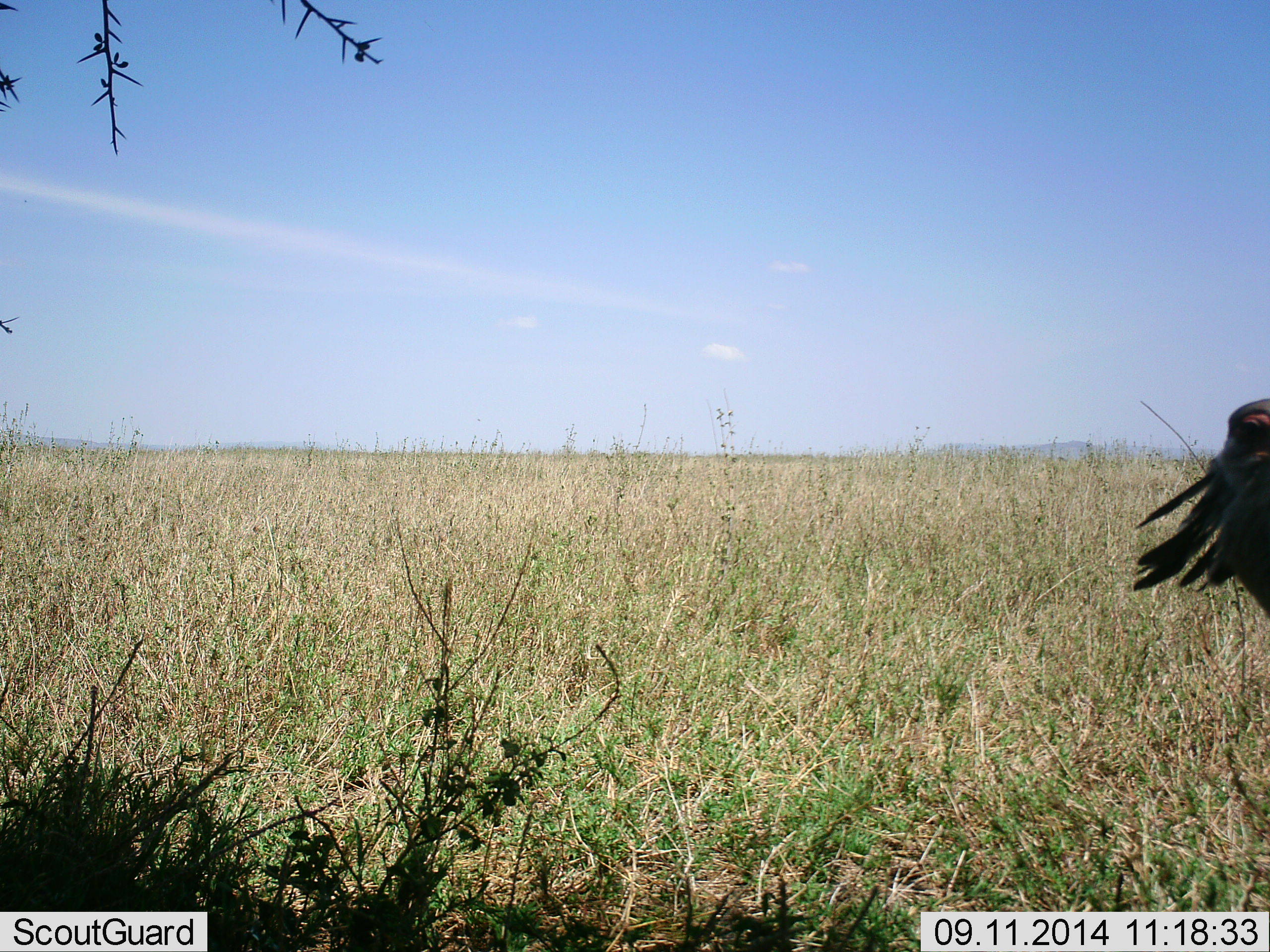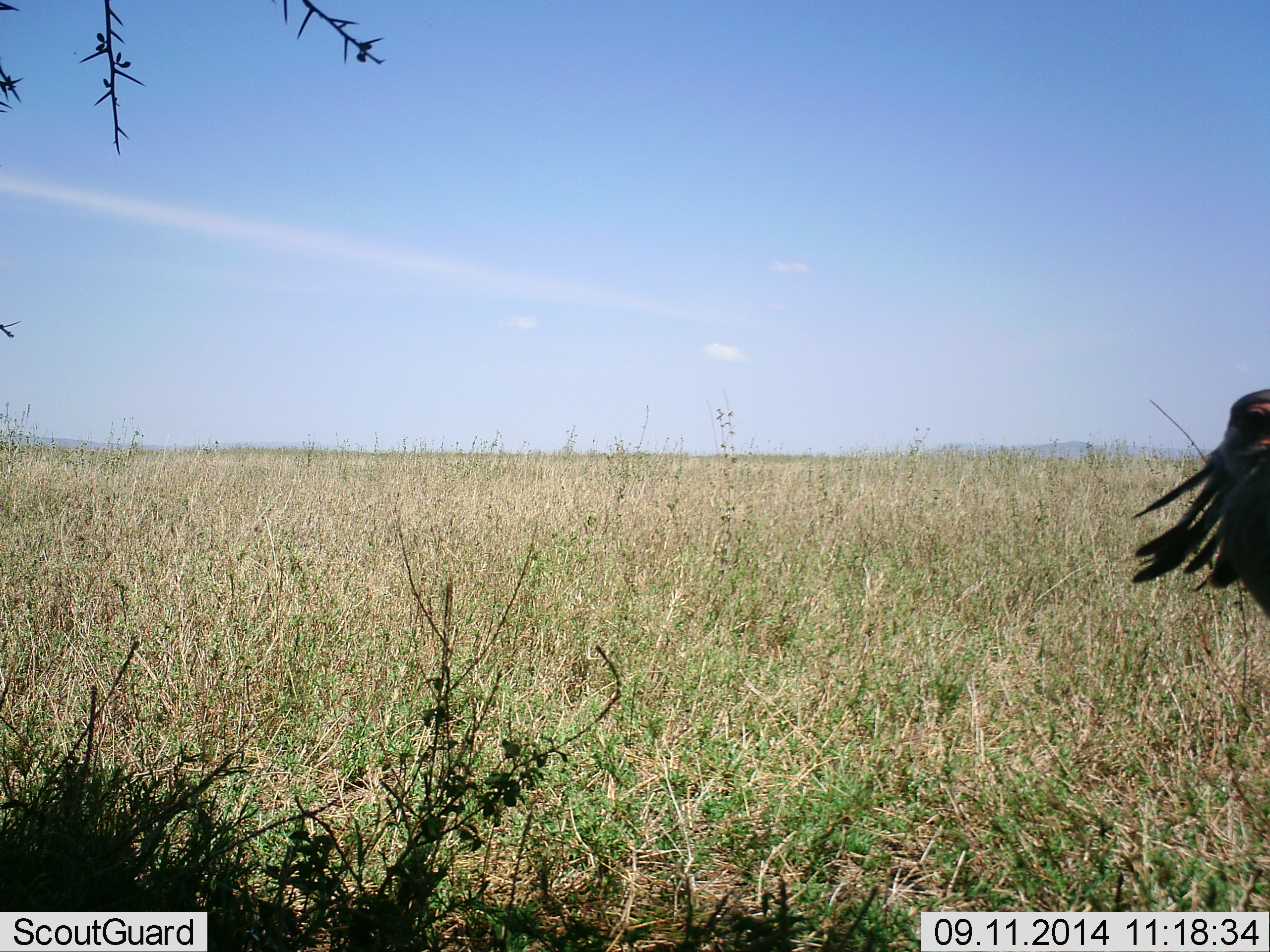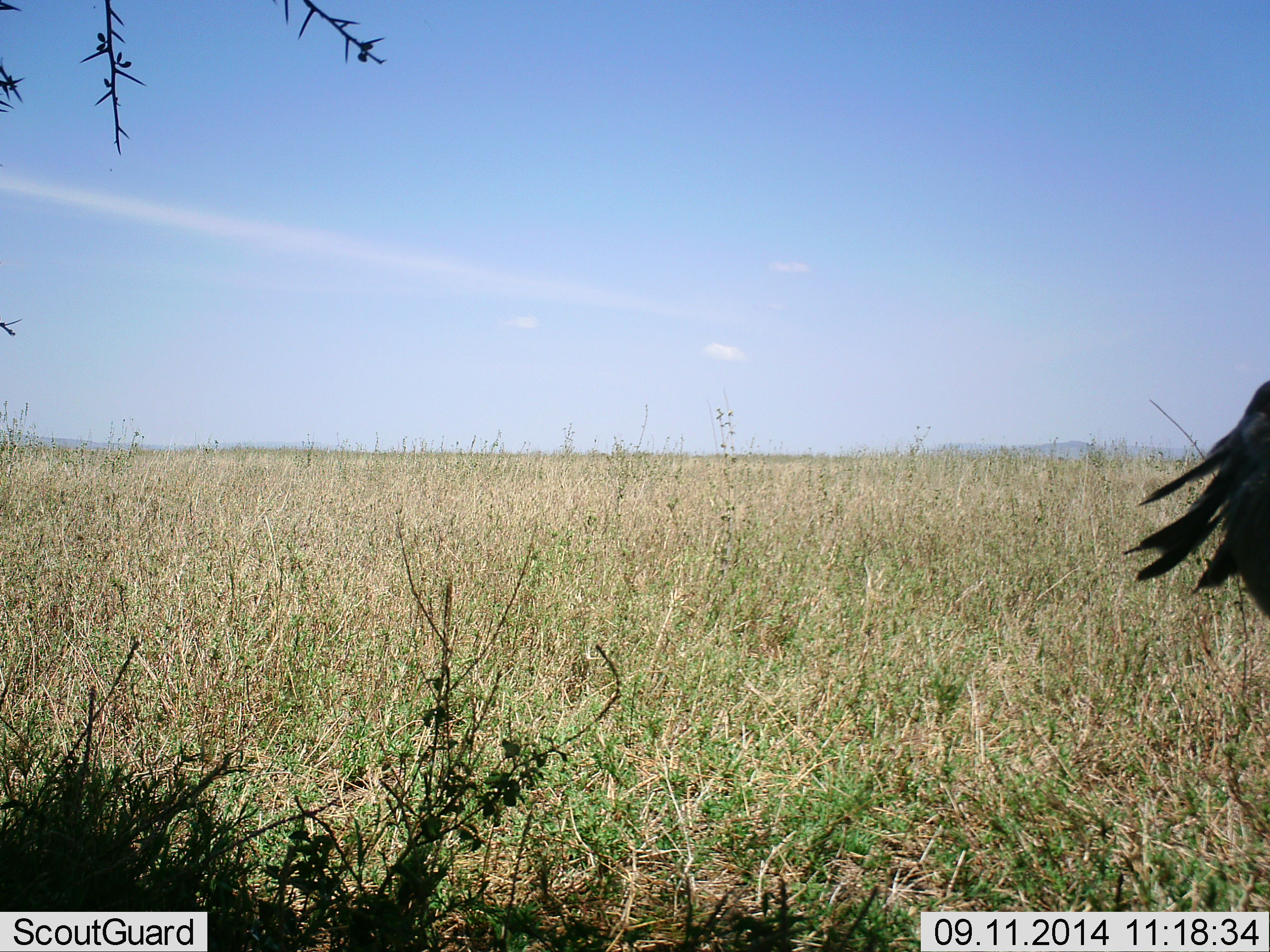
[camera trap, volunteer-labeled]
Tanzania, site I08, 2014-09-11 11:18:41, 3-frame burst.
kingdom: Animalia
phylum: Chordata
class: Aves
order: Accipitriformes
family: Sagittariidae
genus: Sagittarius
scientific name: Sagittarius serpentarius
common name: secretary bird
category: secretarybird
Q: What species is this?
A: Secretarybird (secretary bird) (Sagittarius serpentarius).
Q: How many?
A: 1.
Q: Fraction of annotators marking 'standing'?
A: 100%.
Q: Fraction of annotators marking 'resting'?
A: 0%.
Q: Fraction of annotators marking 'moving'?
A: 0%.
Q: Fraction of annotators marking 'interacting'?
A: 0%.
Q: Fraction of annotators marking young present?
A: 0%.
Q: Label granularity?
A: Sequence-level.